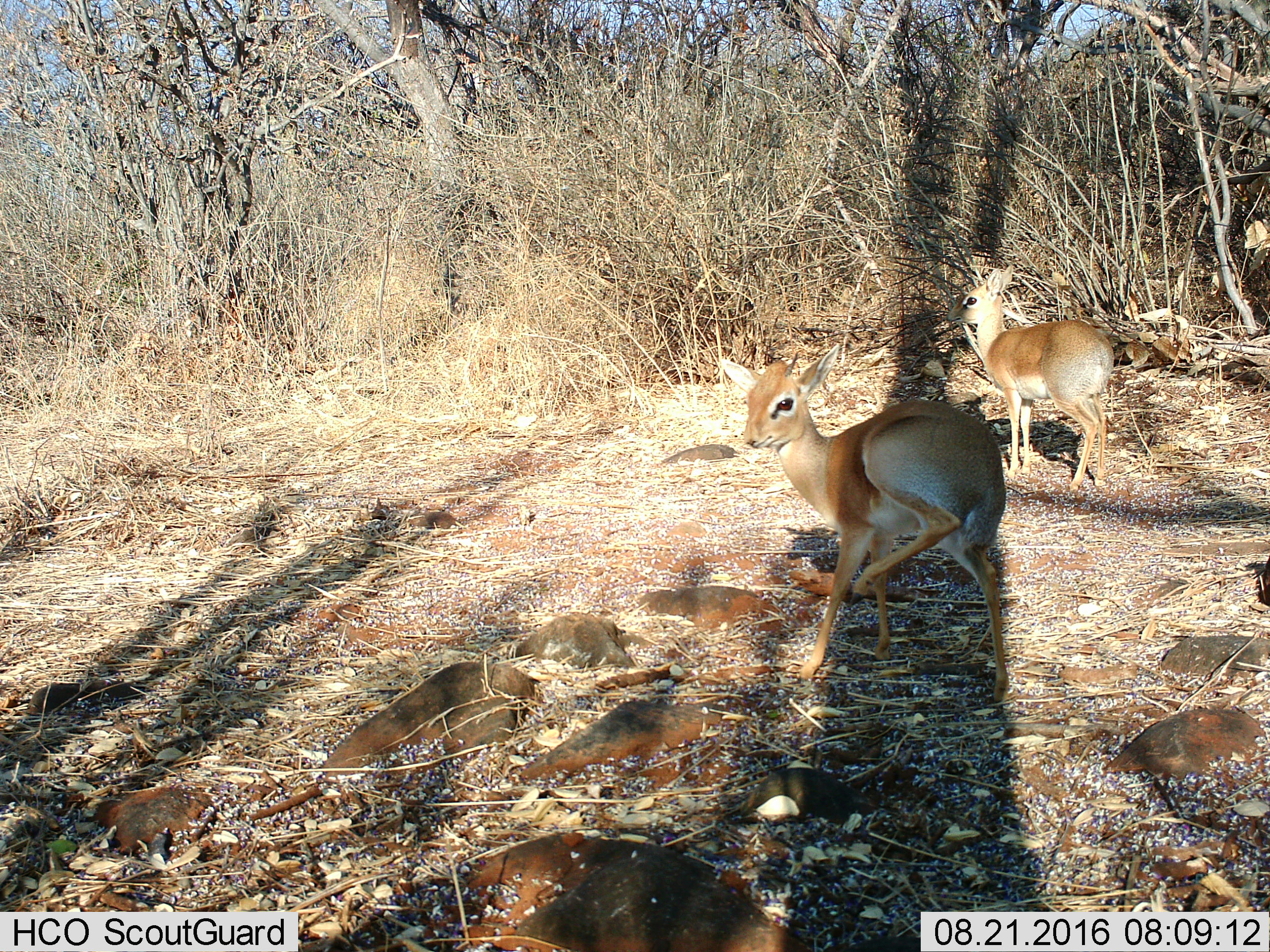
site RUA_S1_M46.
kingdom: Animalia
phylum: Chordata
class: Mammalia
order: Artiodactyla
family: Bovidae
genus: Madoqua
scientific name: Madoqua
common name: dik-dik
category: dikdik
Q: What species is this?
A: Dikdik (dik-dik) (Madoqua).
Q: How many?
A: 2.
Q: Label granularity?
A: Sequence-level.